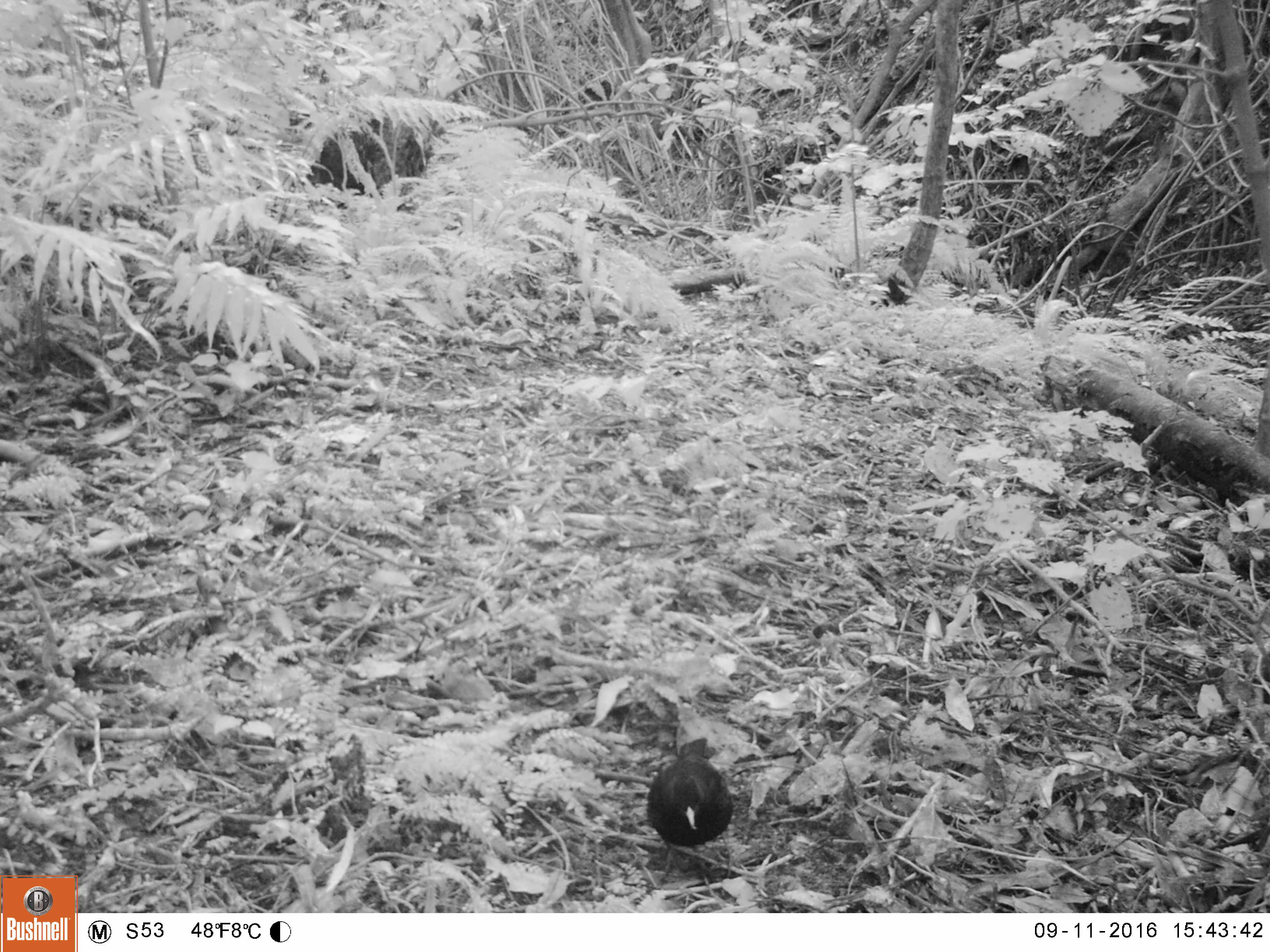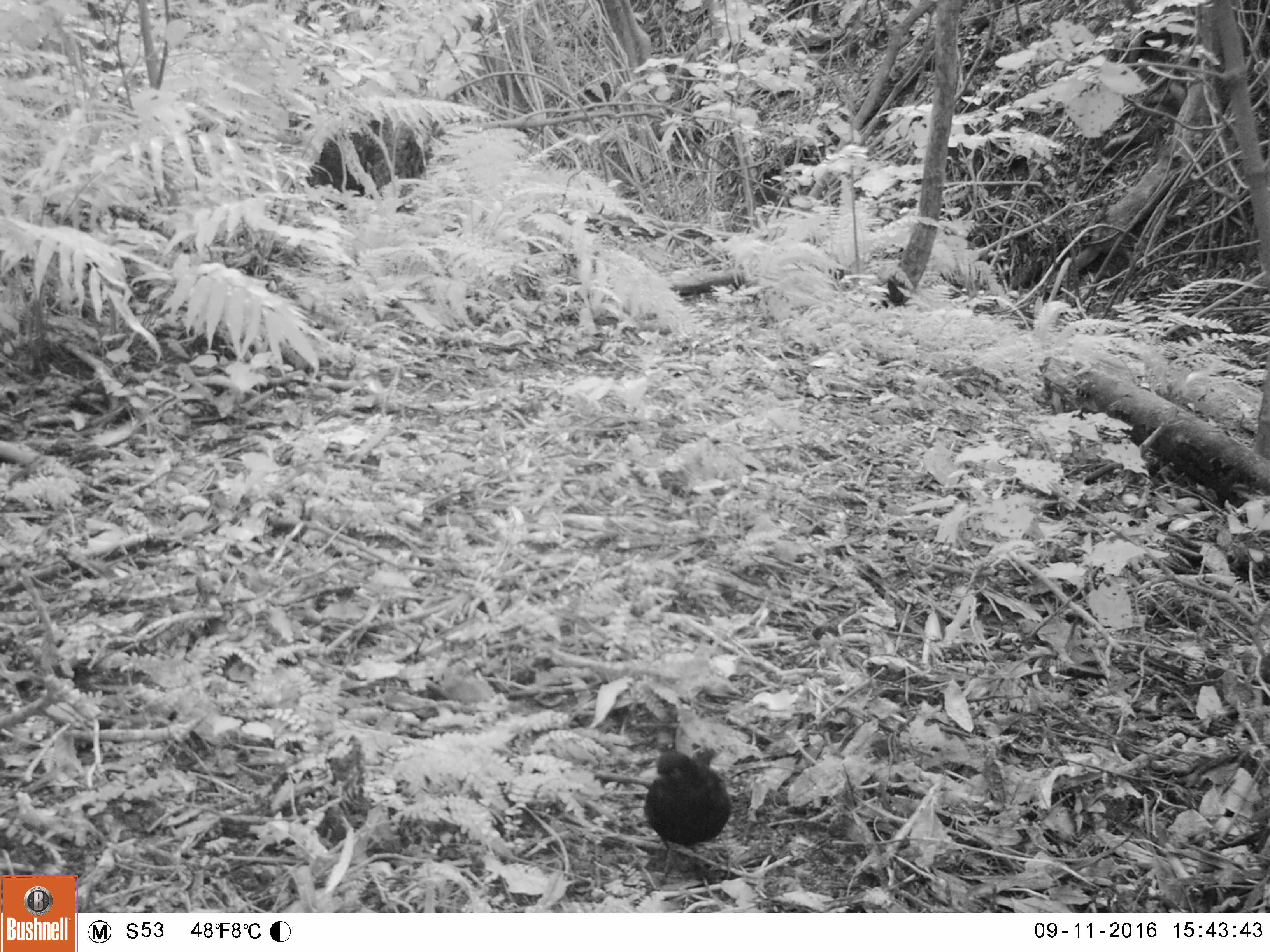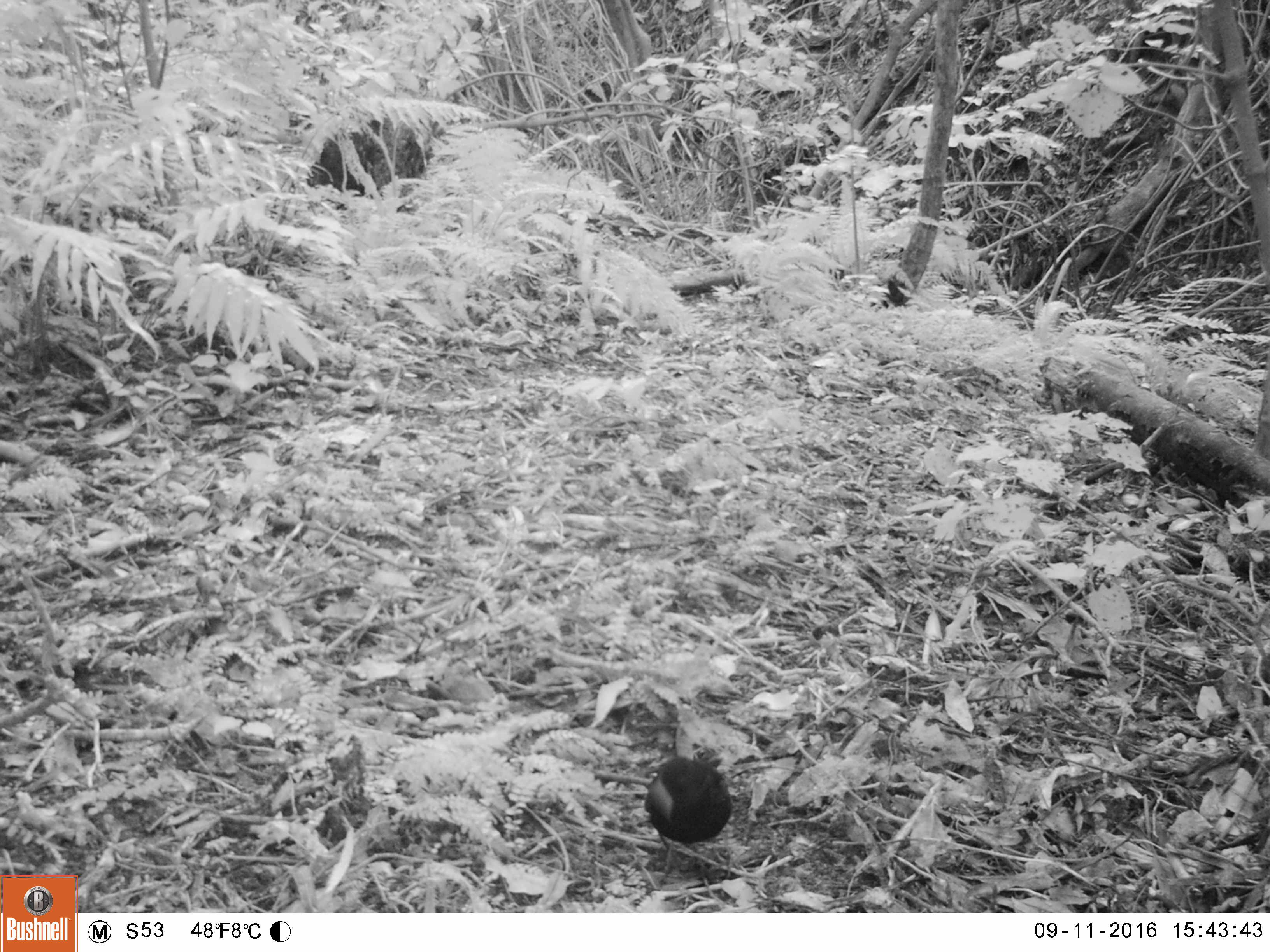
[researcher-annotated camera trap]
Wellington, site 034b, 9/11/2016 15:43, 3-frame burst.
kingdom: Animalia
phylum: Chordata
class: Aves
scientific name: Aves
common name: bird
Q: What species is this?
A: Bird (Aves).